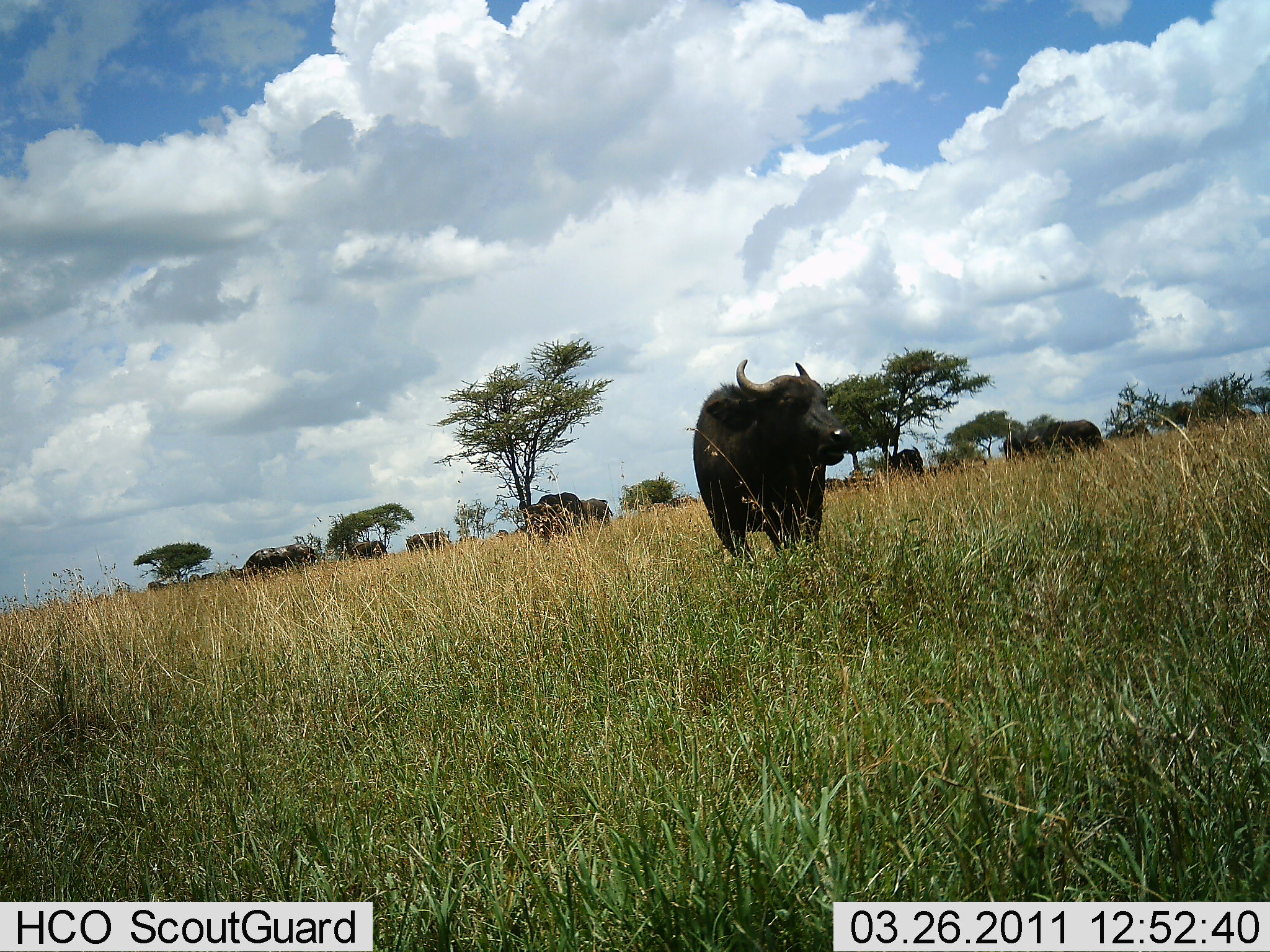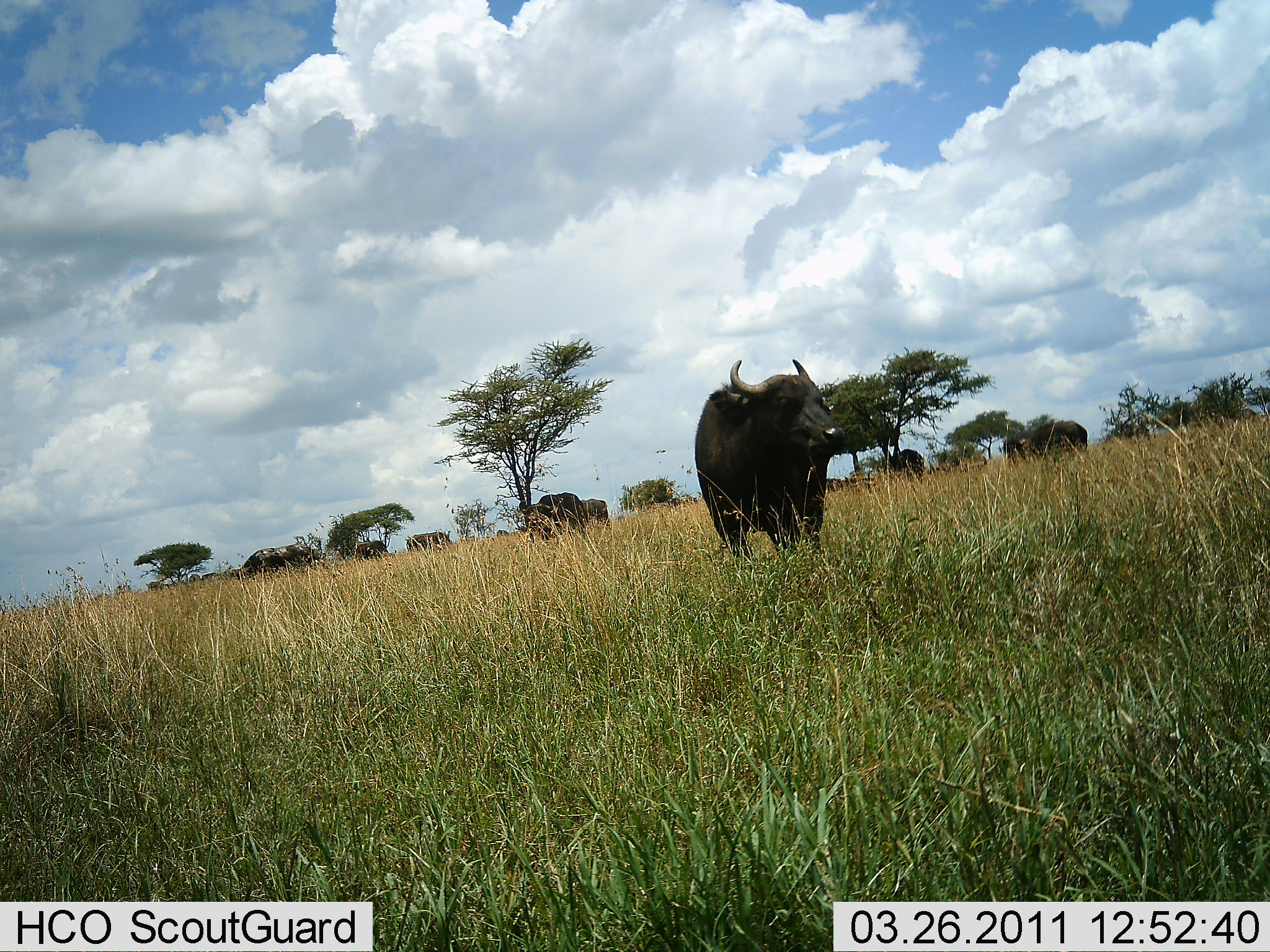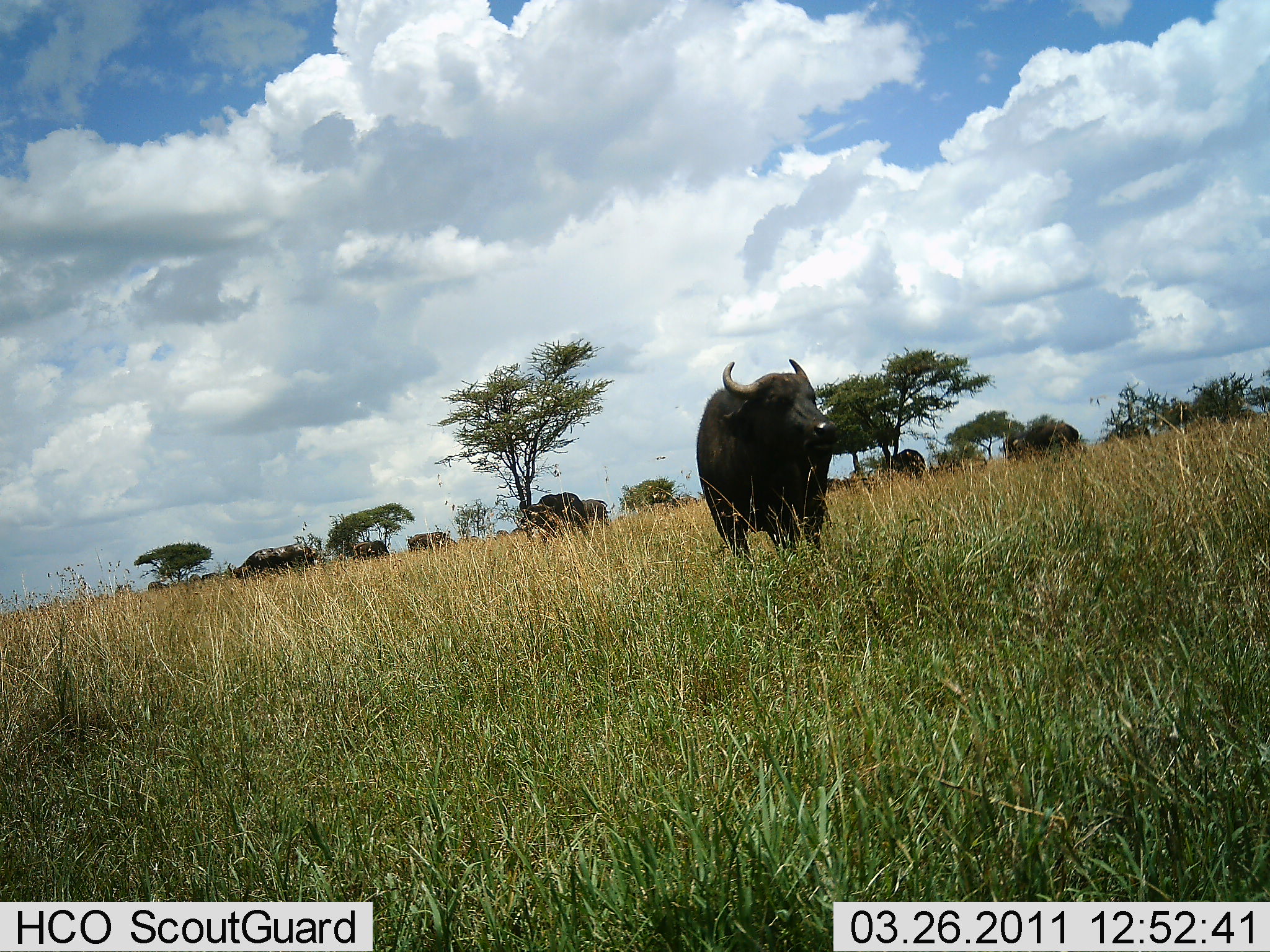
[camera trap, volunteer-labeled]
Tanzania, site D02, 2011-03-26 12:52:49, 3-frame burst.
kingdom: Animalia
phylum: Chordata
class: Mammalia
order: Artiodactyla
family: Bovidae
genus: Syncerus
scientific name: Syncerus caffer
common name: cape buffalo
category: buffalo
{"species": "buffalo (cape buffalo) (Syncerus caffer)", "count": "8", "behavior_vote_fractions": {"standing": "79%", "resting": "14%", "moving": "29%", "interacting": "0%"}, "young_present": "0%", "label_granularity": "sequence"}